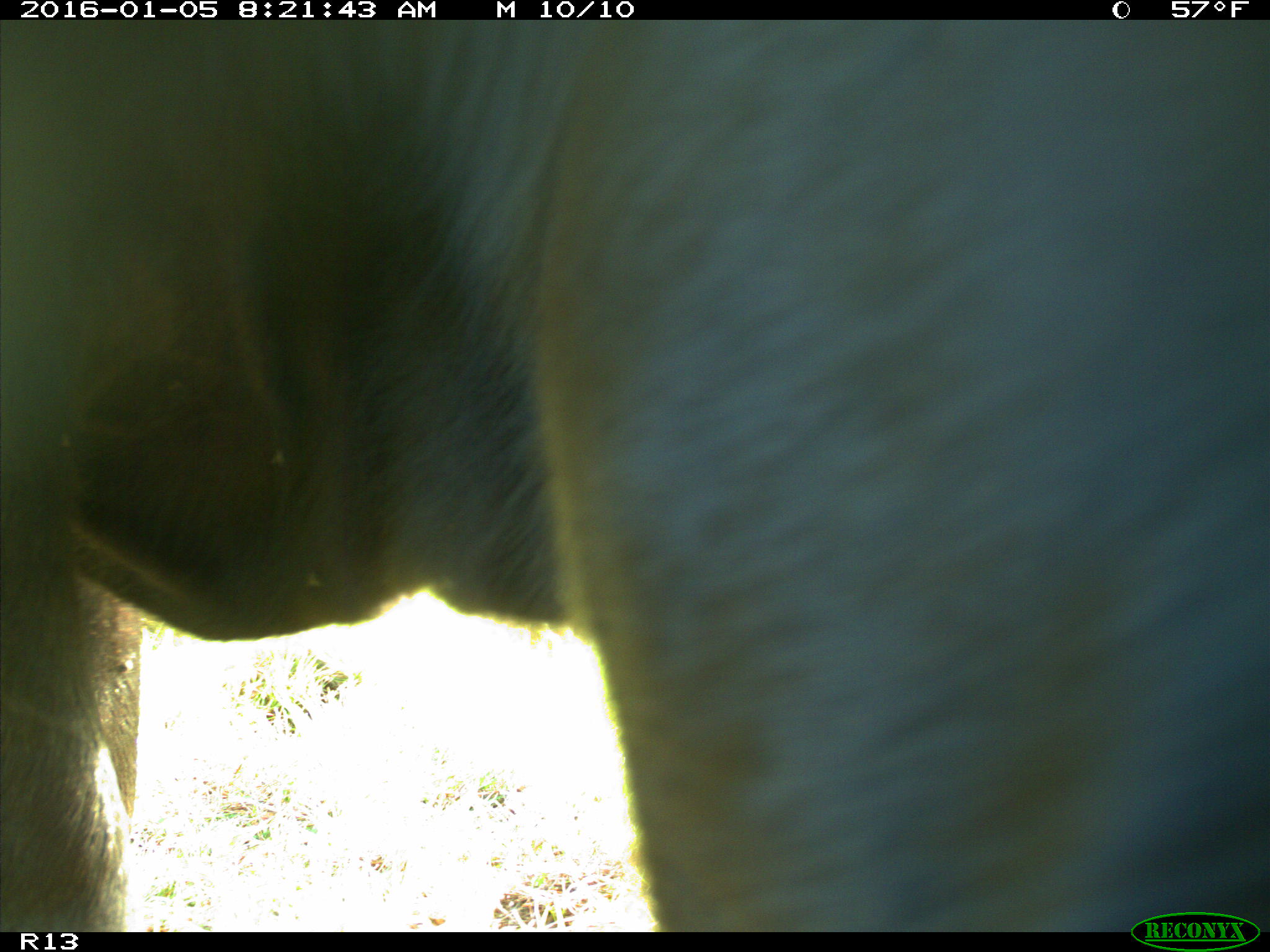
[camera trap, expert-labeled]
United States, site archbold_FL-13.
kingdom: Animalia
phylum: Chordata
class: Mammalia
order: Artiodactyla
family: Bovidae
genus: Bos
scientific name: Bos taurus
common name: domestic cow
Bos taurus (domestic cow).